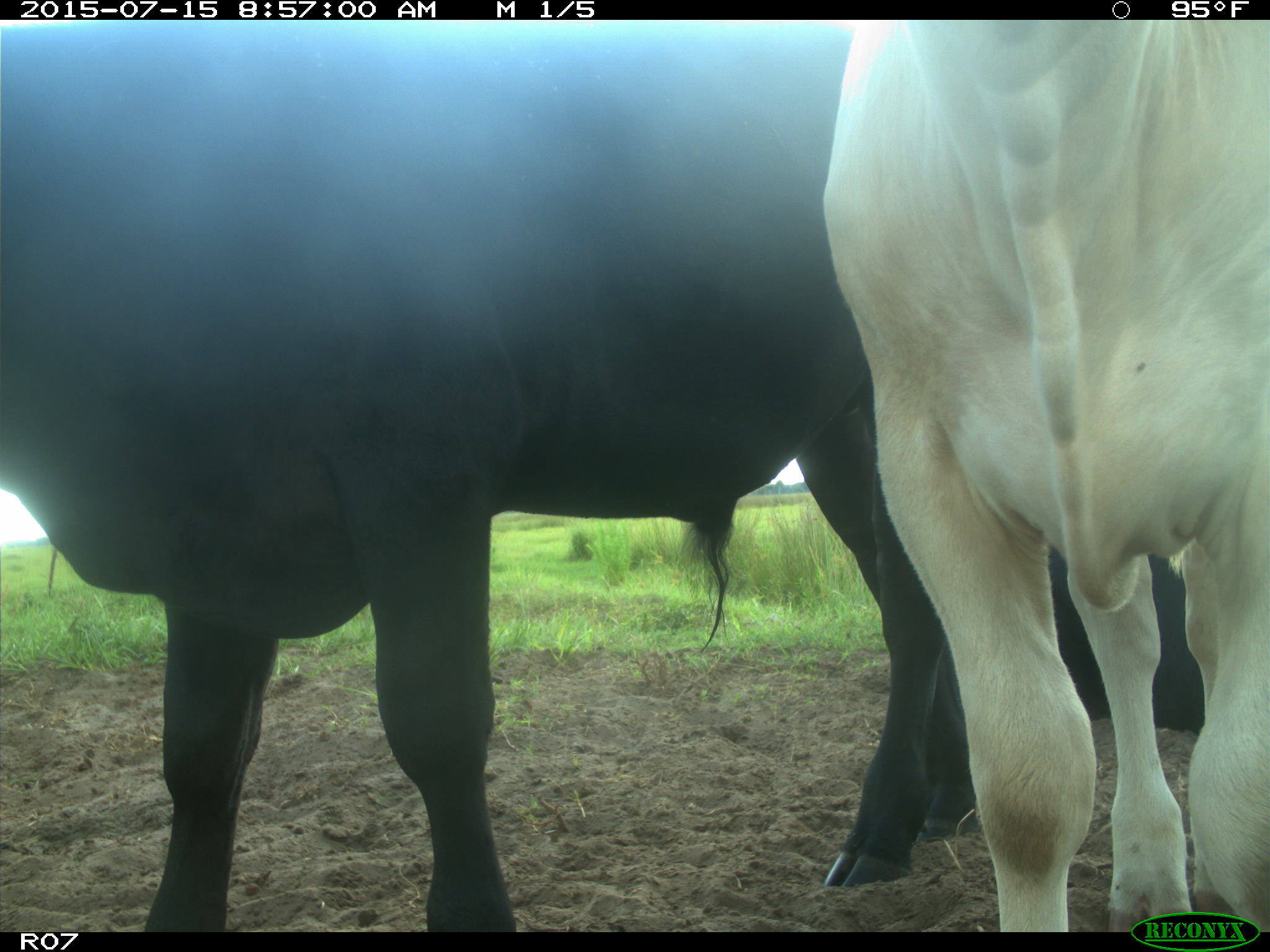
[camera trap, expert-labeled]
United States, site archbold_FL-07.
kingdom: Animalia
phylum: Chordata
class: Mammalia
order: Artiodactyla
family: Bovidae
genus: Bos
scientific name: Bos taurus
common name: domestic cow